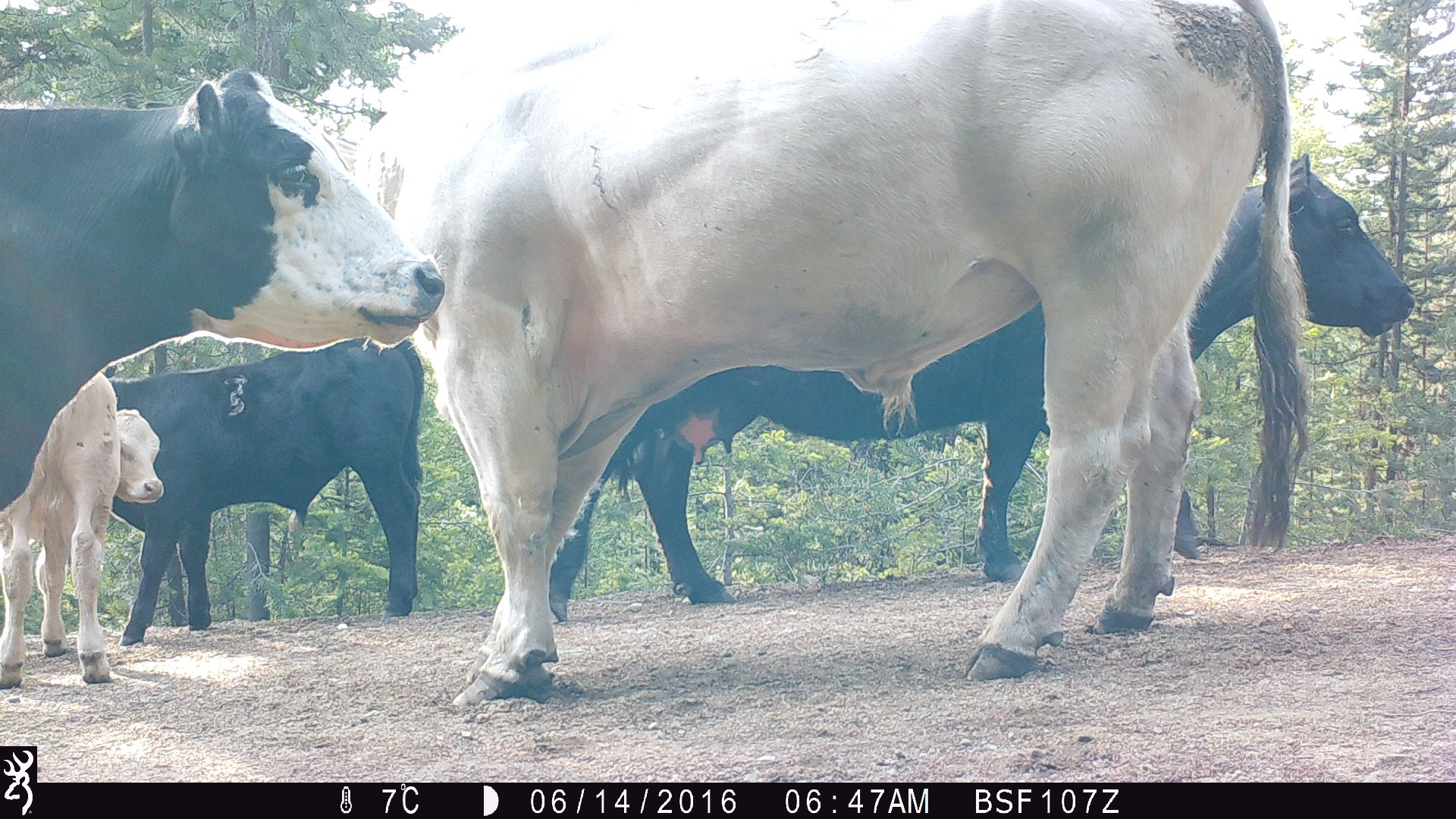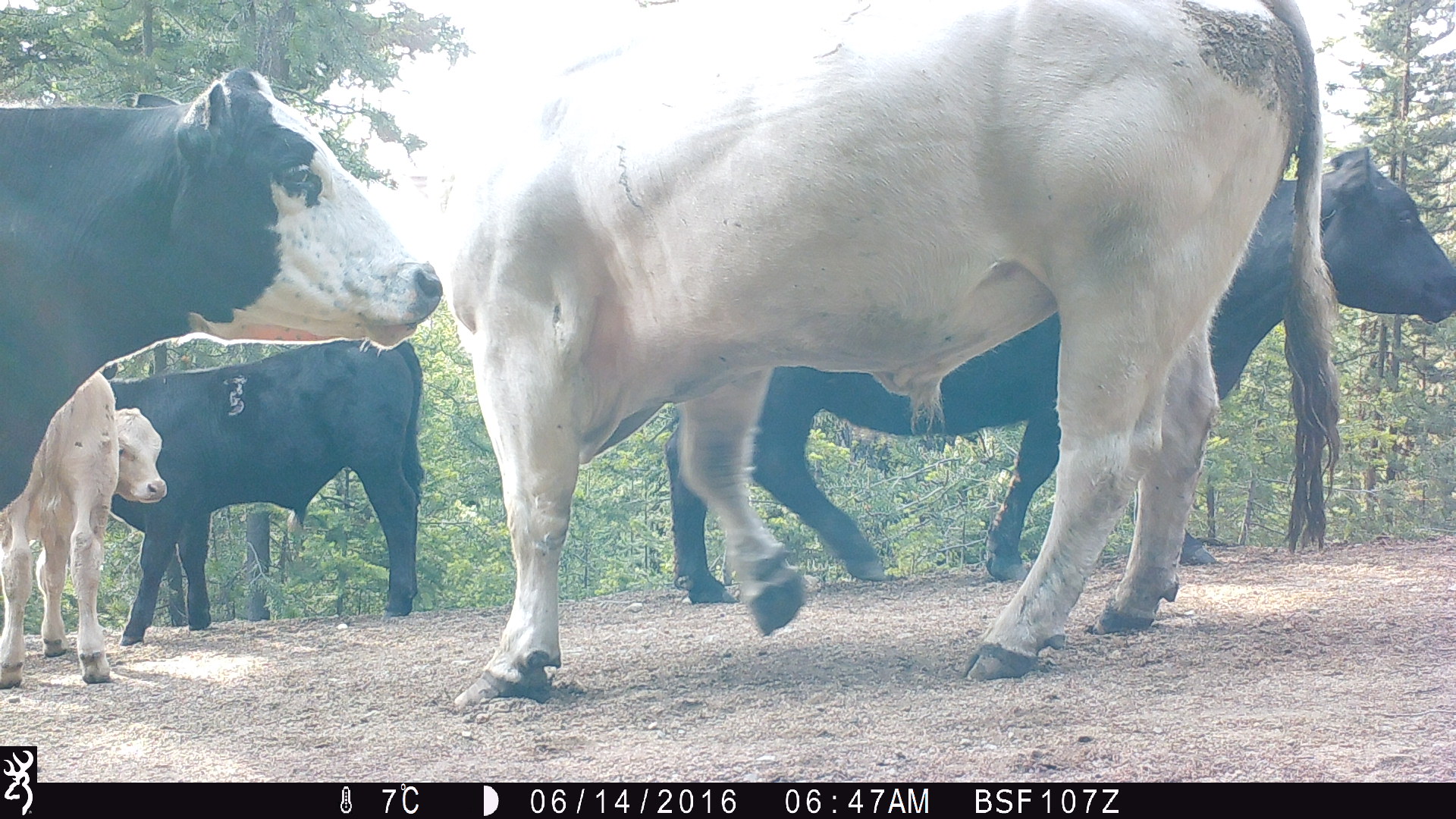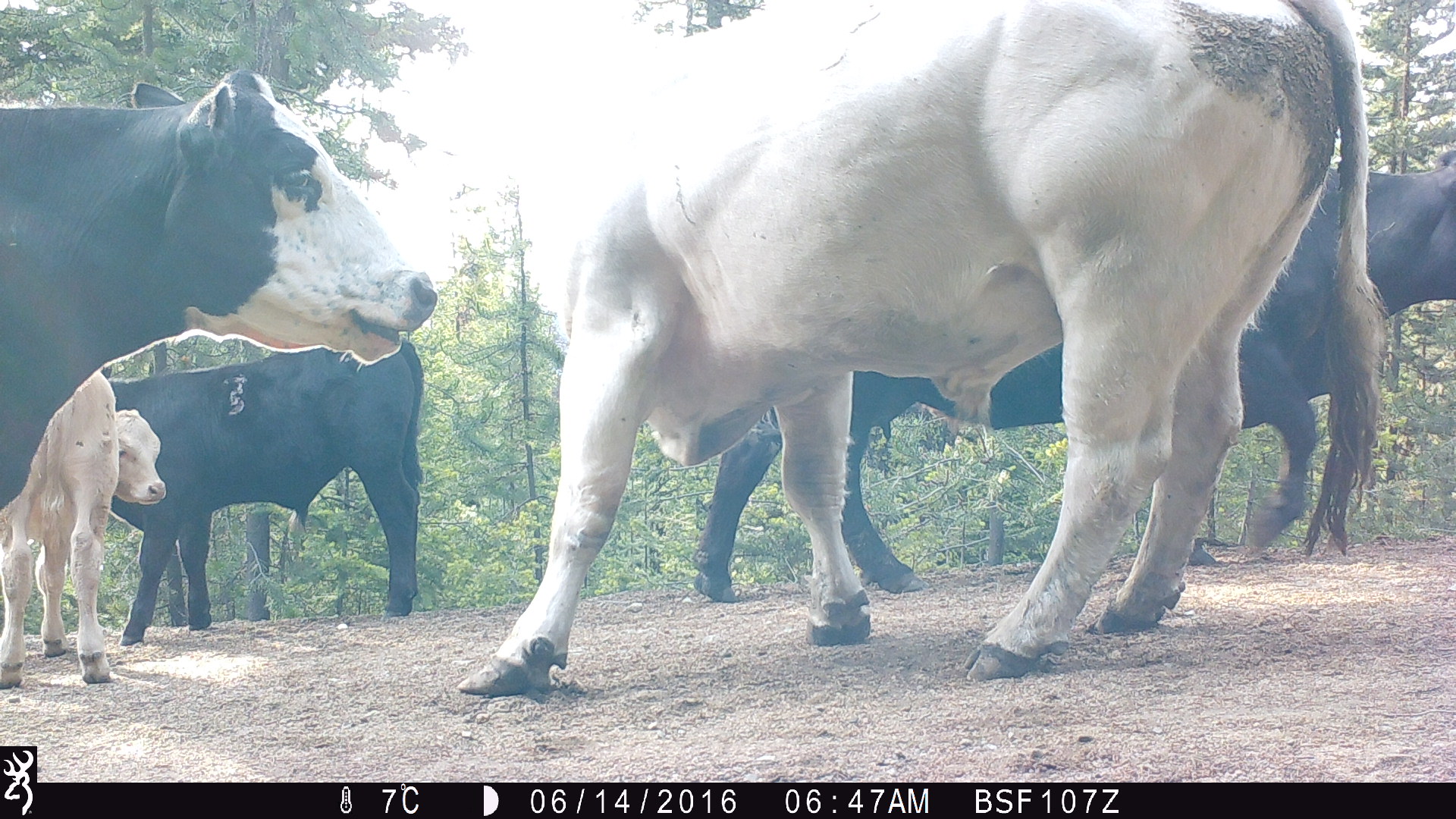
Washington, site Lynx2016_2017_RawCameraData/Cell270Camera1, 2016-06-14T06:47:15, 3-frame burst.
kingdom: Animalia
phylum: Chordata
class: Mammalia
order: Artiodactyla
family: Bovidae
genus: Bos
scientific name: Bos taurus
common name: domestic cattle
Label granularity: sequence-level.